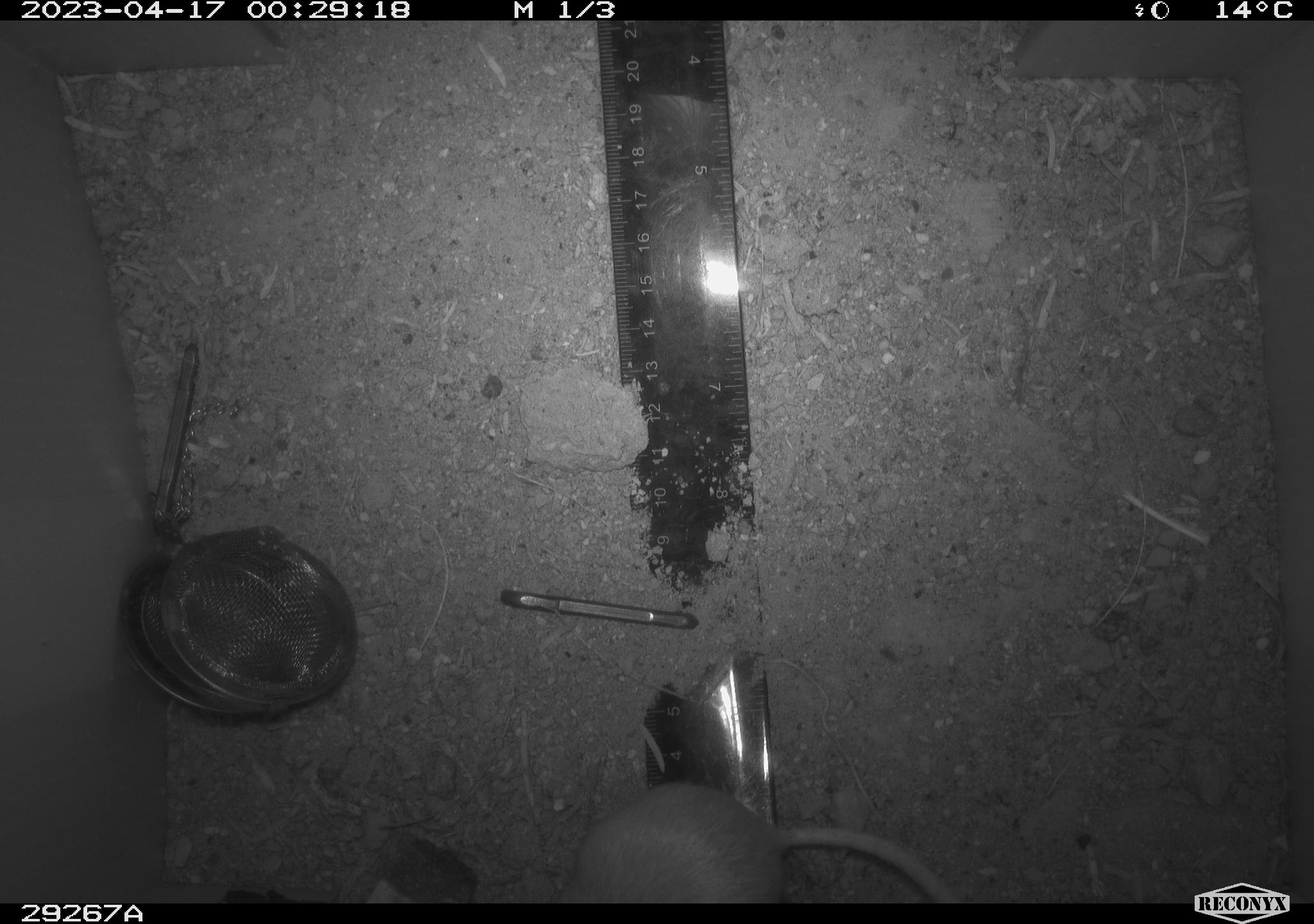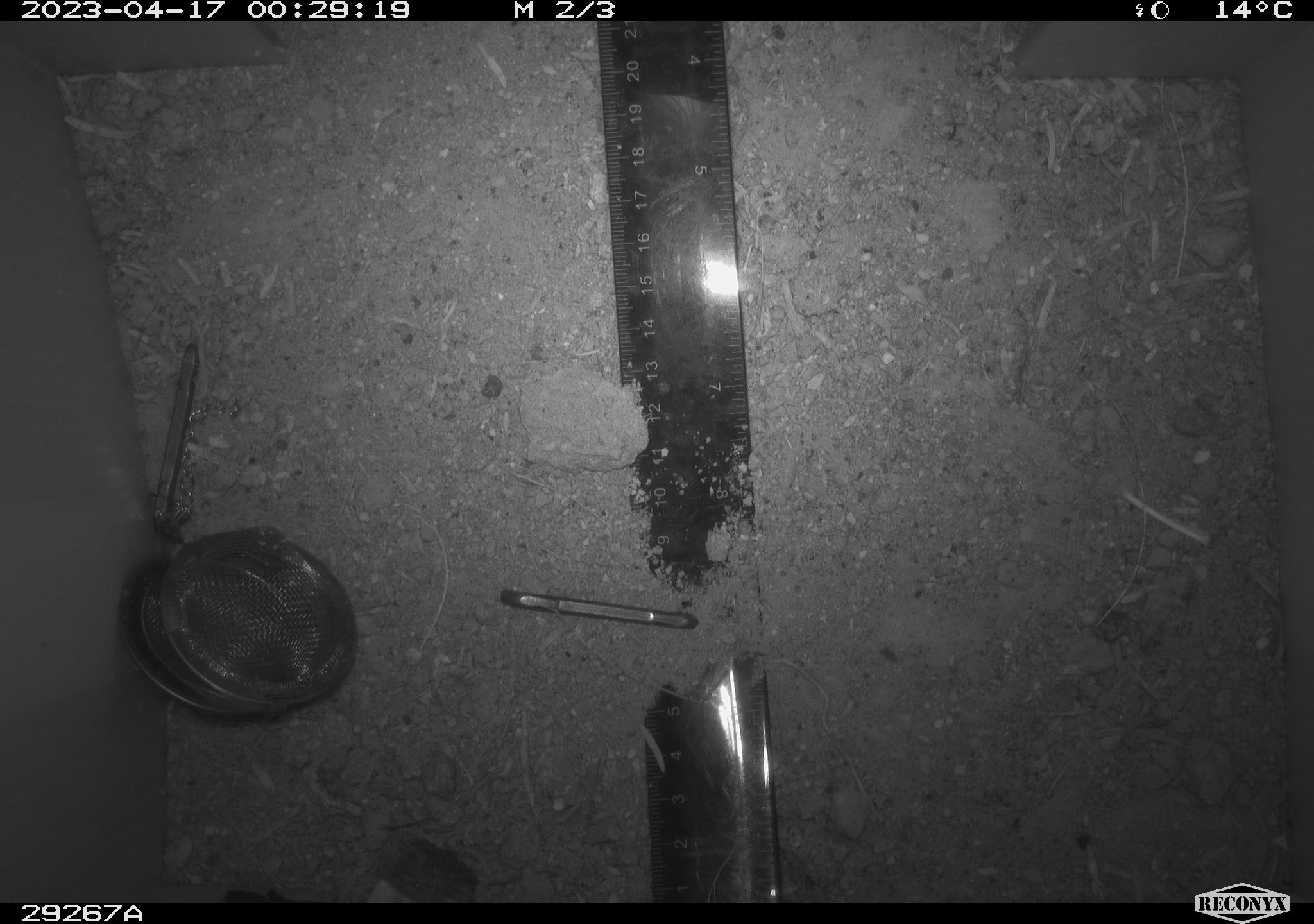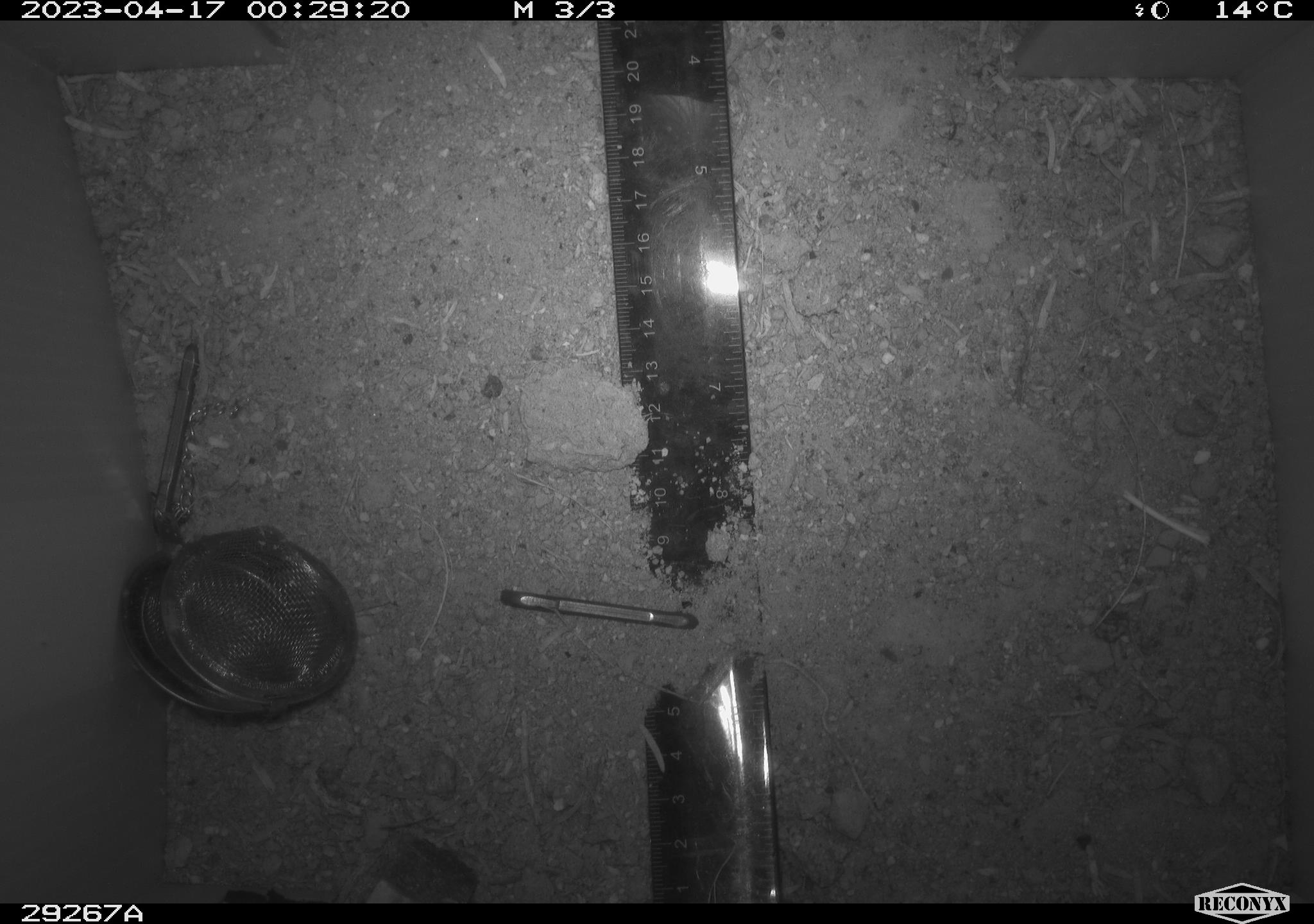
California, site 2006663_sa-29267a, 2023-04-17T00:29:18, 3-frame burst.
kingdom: Animalia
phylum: Chordata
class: Mammalia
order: Rodentia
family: Heteromyidae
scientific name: Heteromyidae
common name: kangaroo rats and pocket mice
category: heteromyidae family